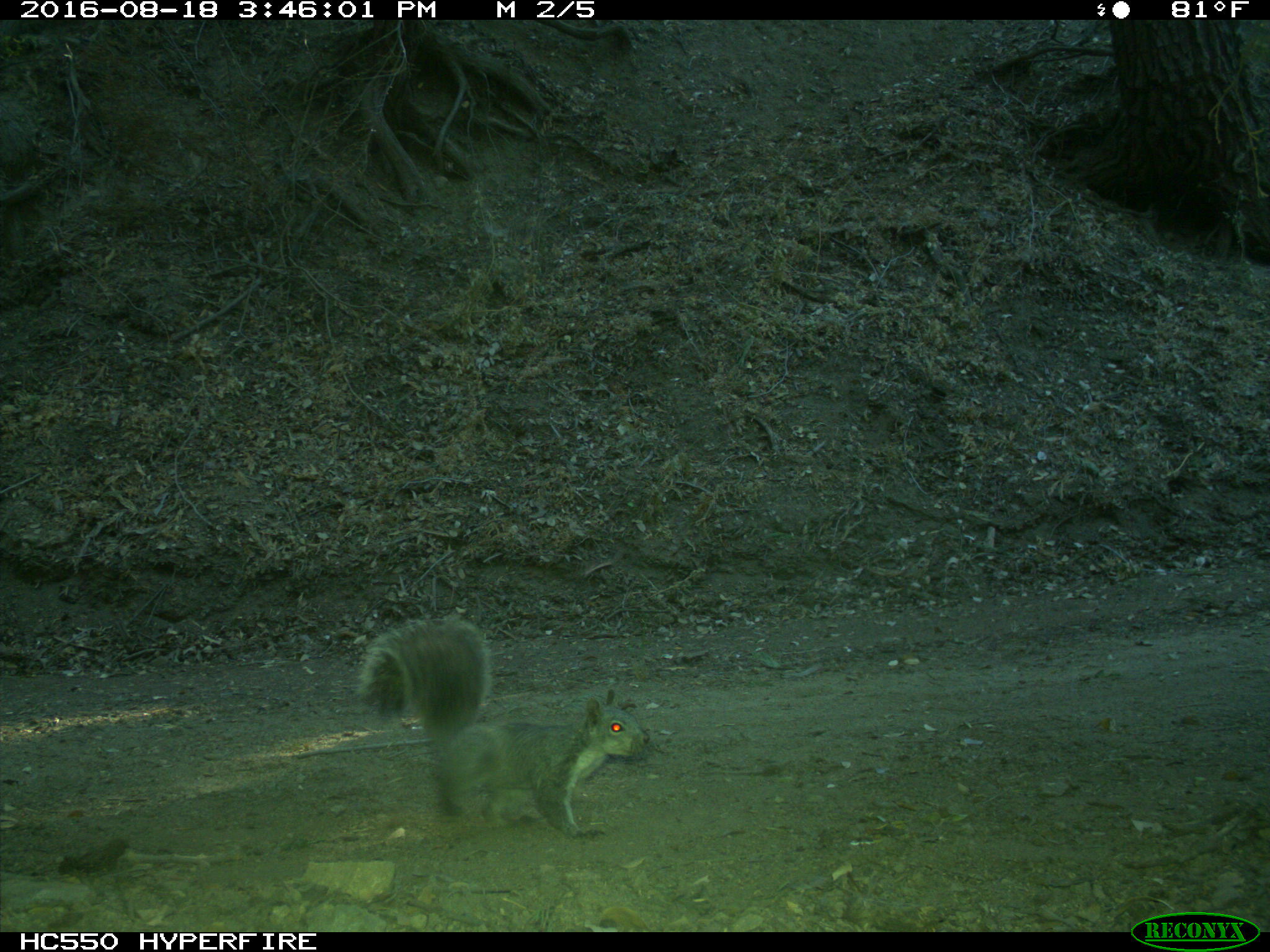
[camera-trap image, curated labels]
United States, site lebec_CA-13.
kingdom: Animalia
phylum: Chordata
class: Mammalia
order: Rodentia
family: Sciuridae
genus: Sciurus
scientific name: Sciurus carolinensis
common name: eastern gray squirrel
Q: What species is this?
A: Sciurus carolinensis (eastern gray squirrel).